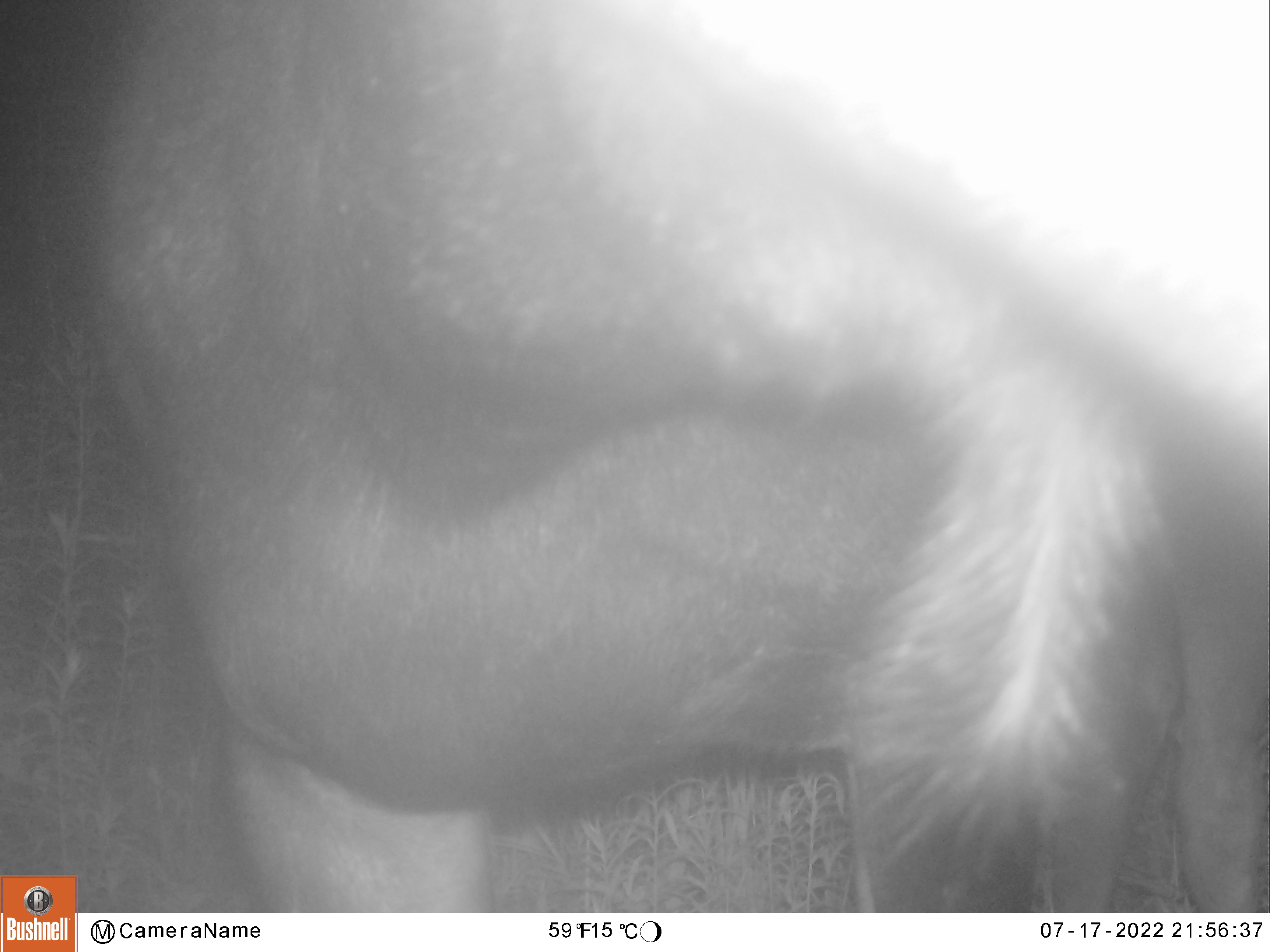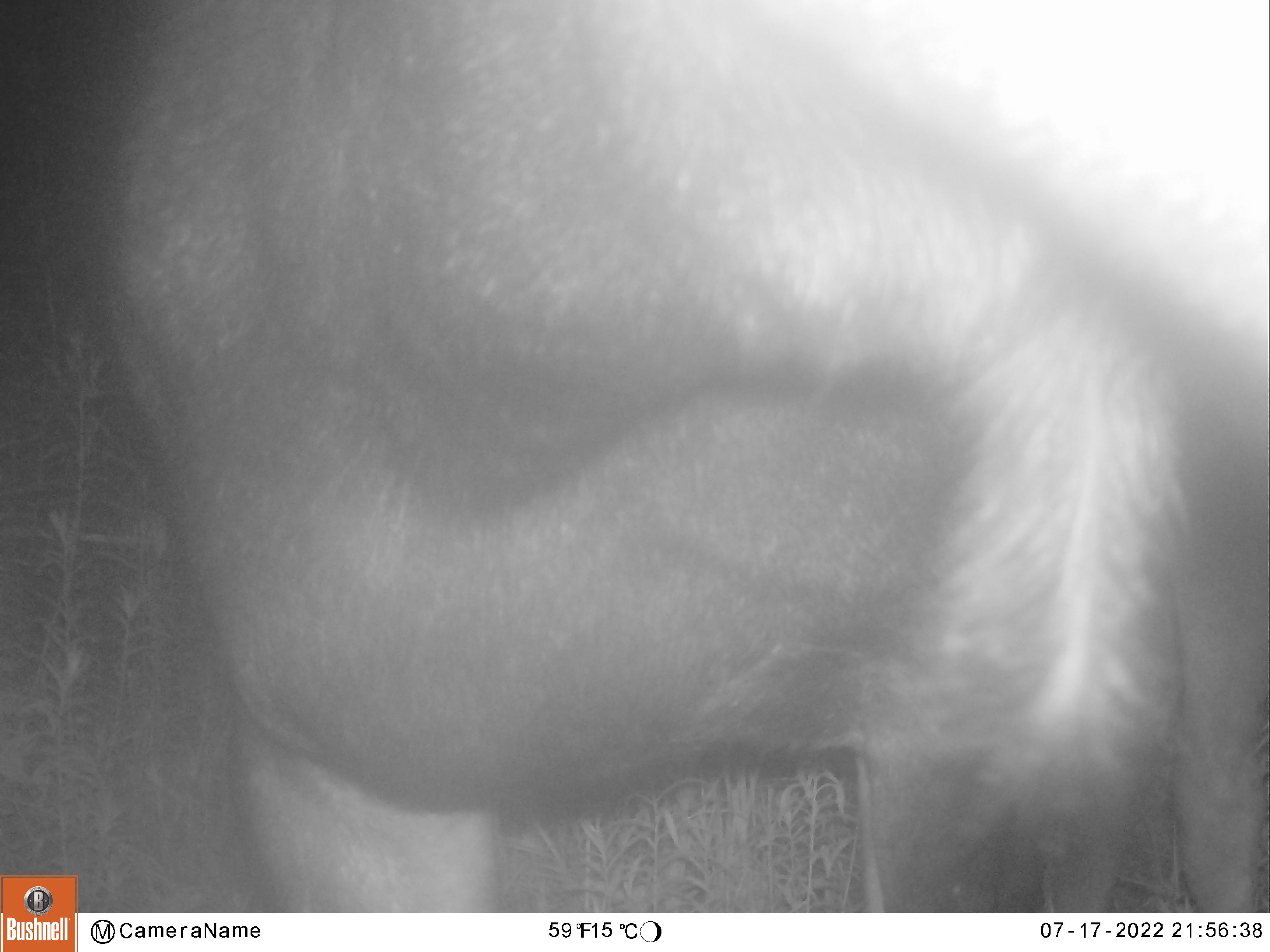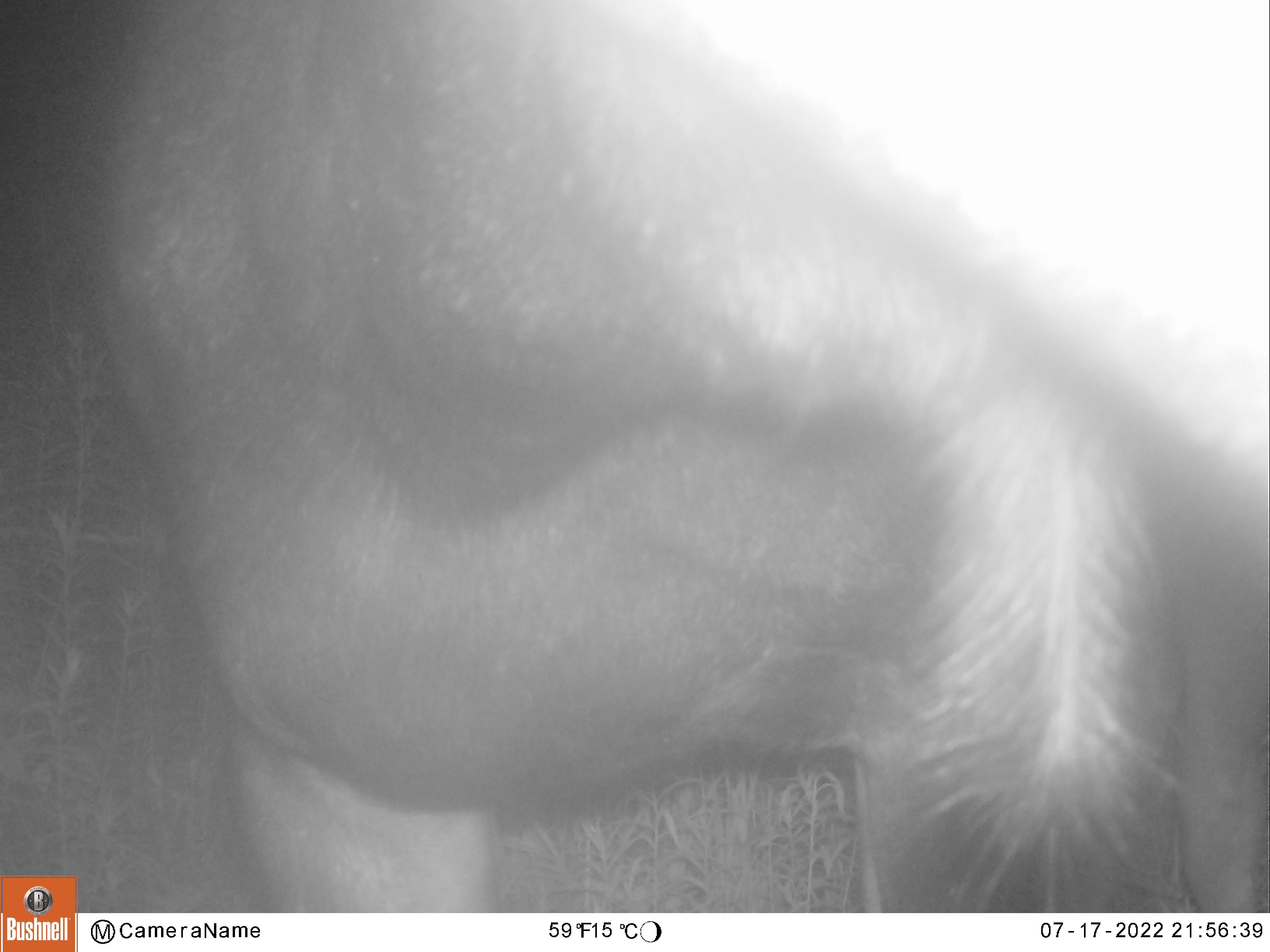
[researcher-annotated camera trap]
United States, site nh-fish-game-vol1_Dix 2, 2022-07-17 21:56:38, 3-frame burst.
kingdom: Animalia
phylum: Chordata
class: Mammalia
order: Artiodactyla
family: Cervidae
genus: Alces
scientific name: Alces alces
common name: moose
Moose (Alces alces).